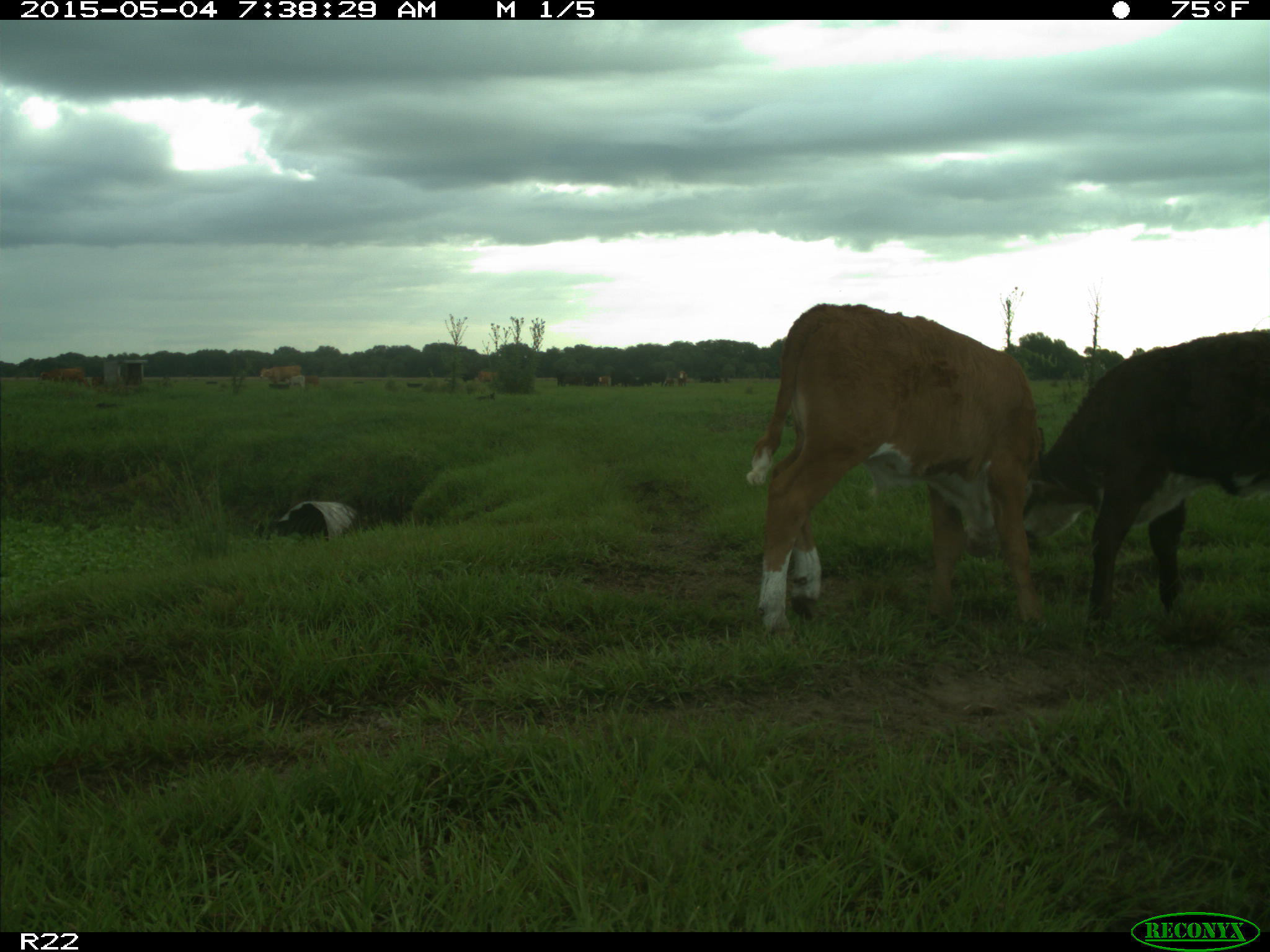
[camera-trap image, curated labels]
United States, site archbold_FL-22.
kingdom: Animalia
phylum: Chordata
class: Mammalia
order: Artiodactyla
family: Bovidae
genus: Bos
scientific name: Bos taurus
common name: domestic cow